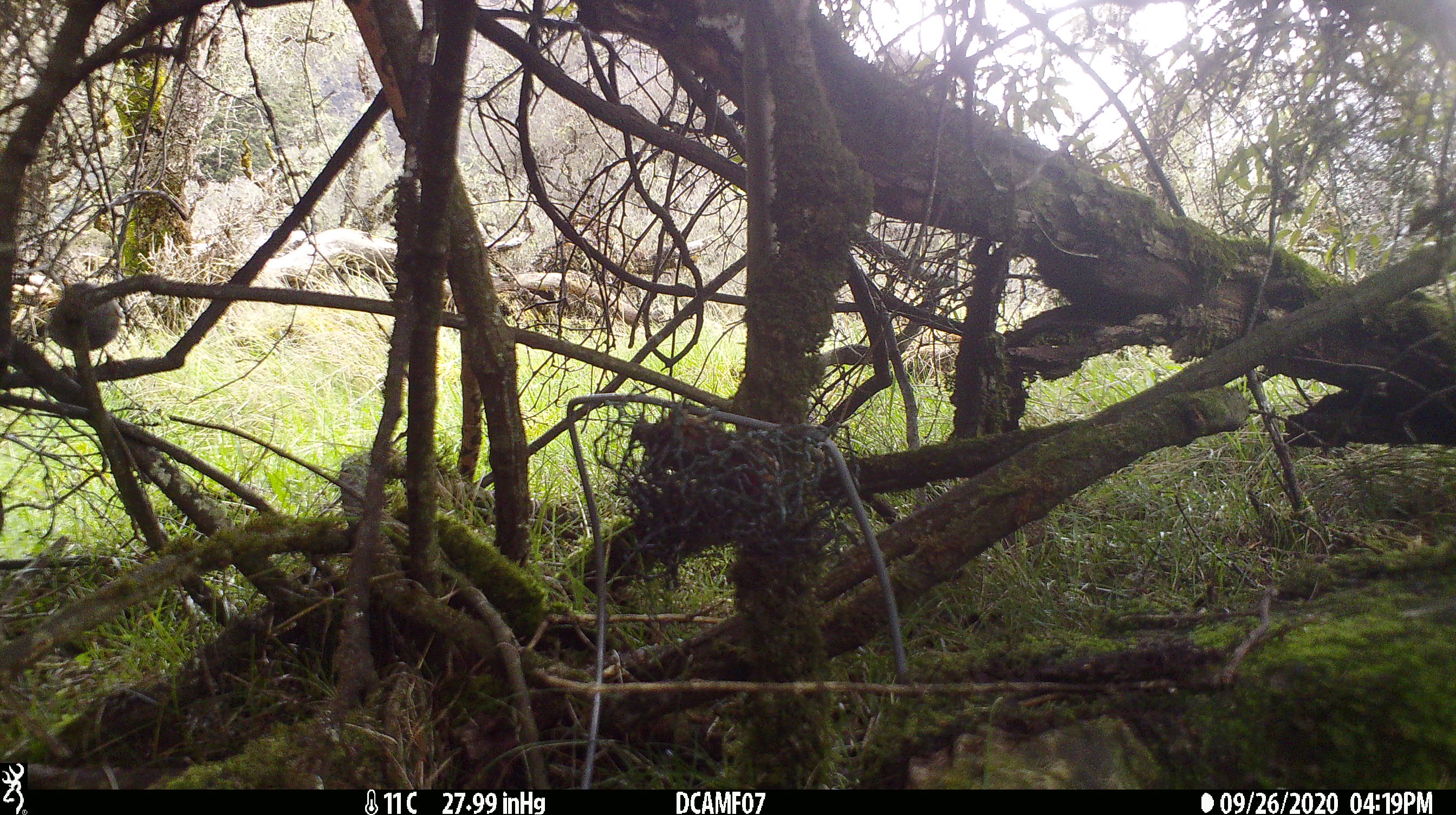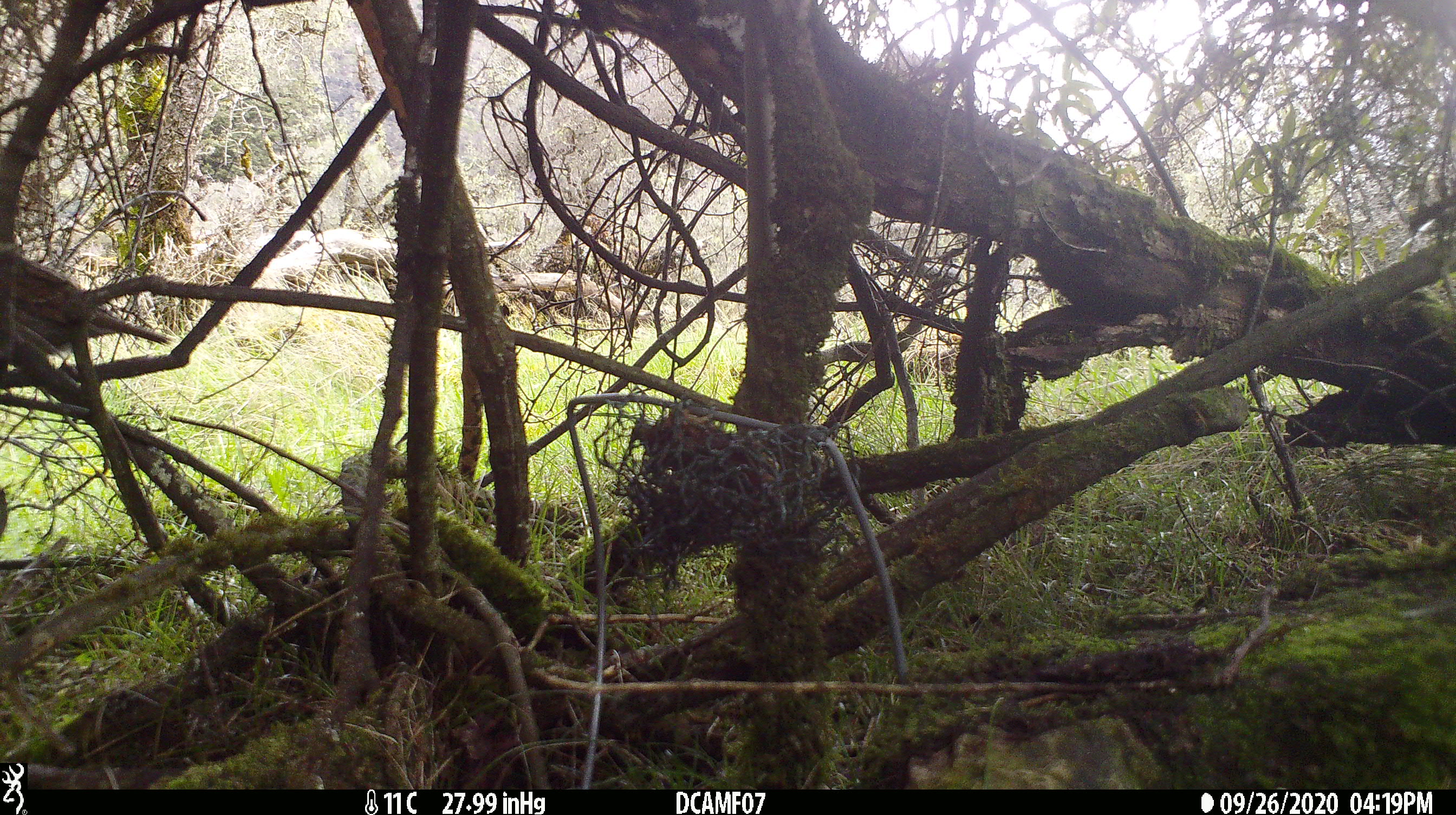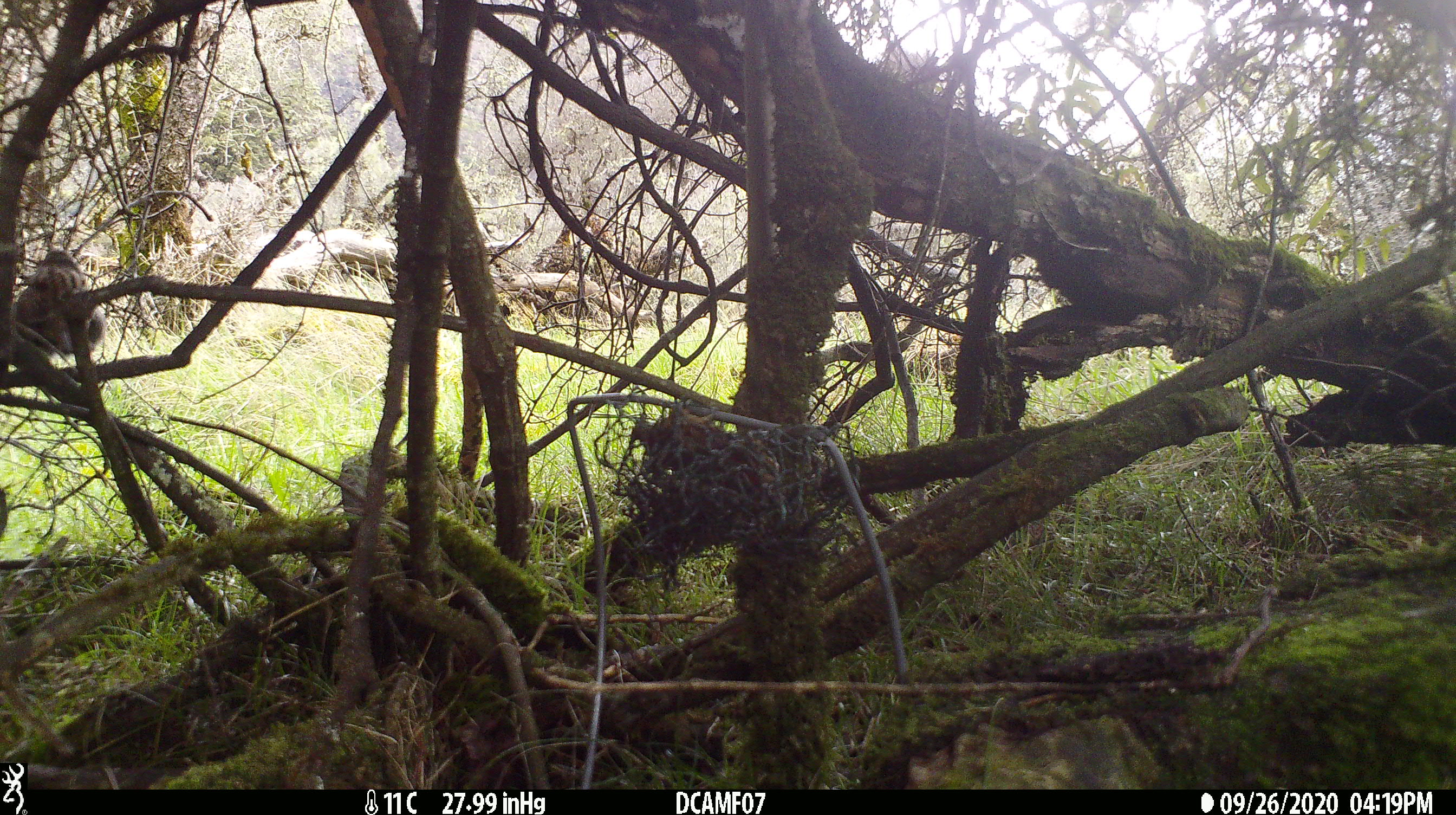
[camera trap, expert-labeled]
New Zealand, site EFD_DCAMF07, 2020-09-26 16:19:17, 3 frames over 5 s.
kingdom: Animalia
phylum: Chordata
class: Aves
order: Passeriformes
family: Turdidae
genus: Turdus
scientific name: Turdus philomelos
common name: song thrush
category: thrush